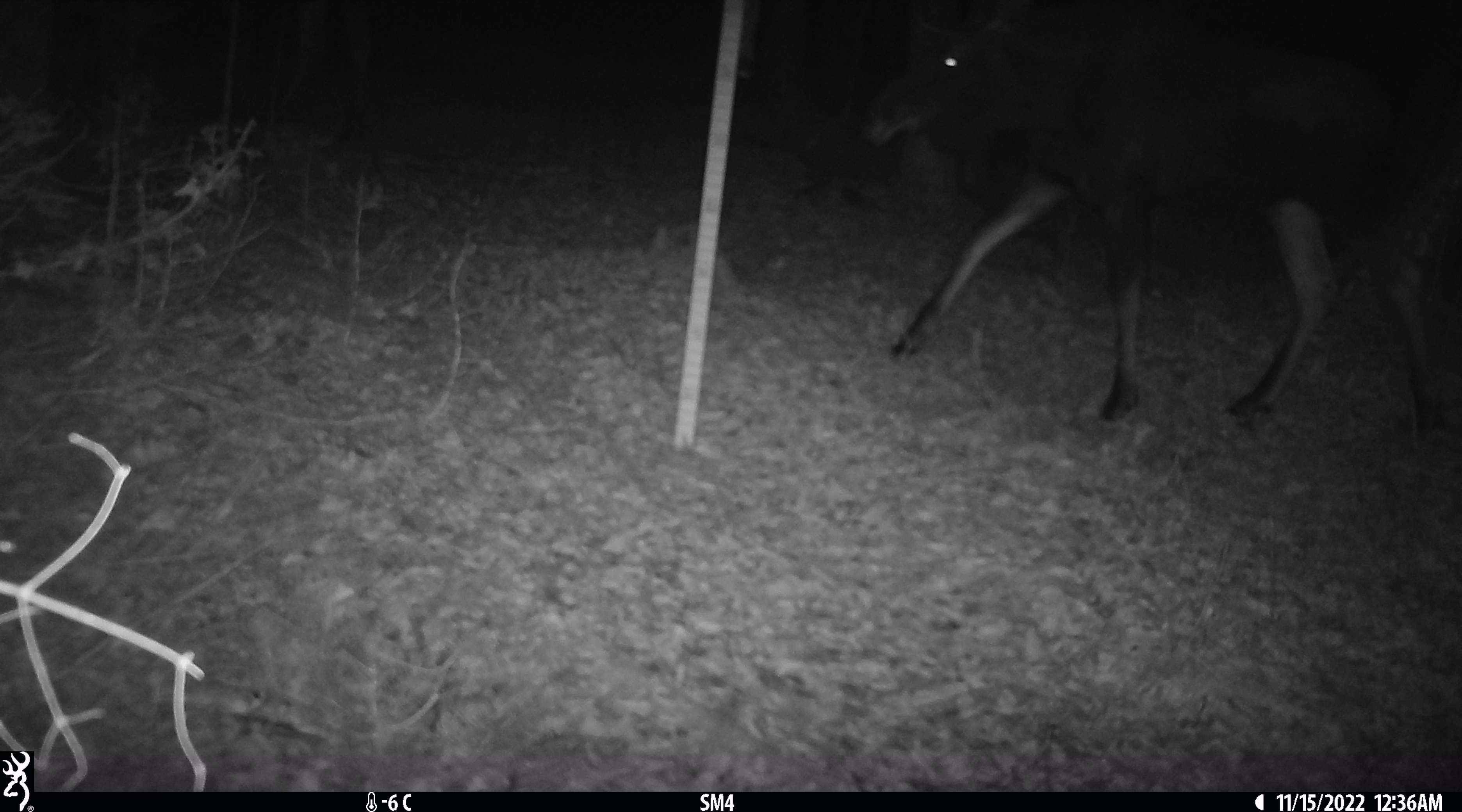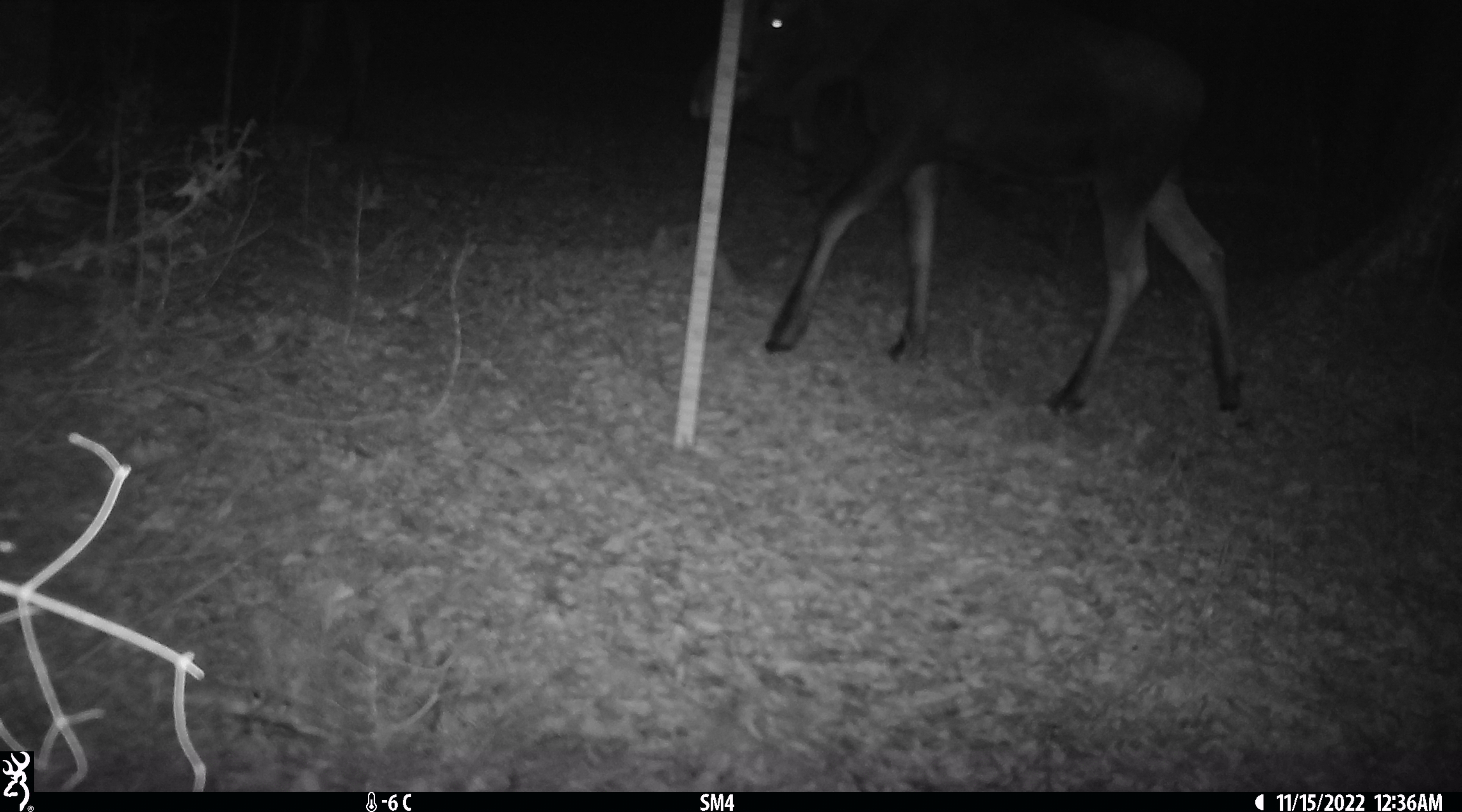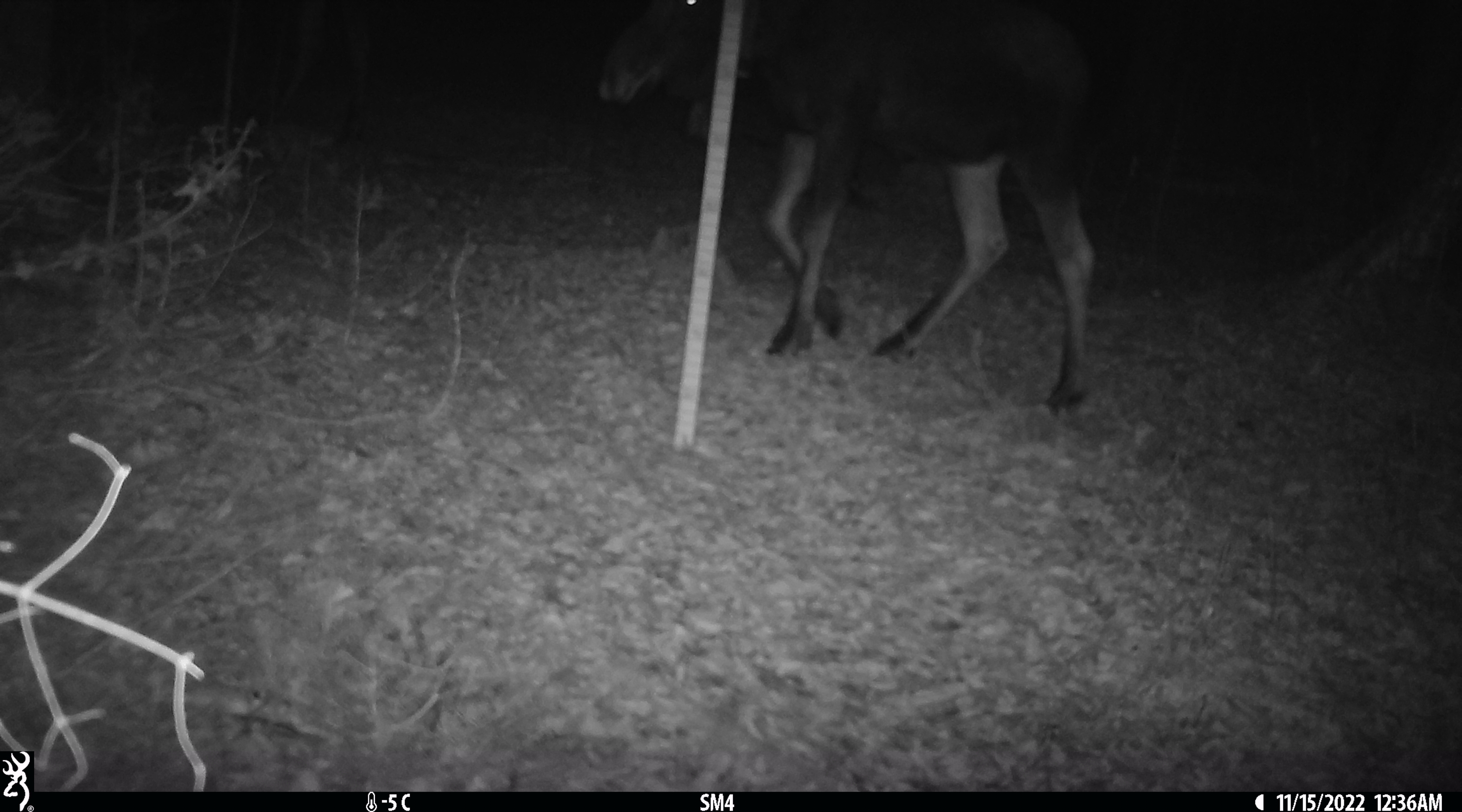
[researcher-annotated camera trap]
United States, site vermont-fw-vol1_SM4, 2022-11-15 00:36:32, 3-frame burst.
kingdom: Animalia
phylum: Chordata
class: Mammalia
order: Artiodactyla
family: Cervidae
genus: Alces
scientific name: Alces alces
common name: moose